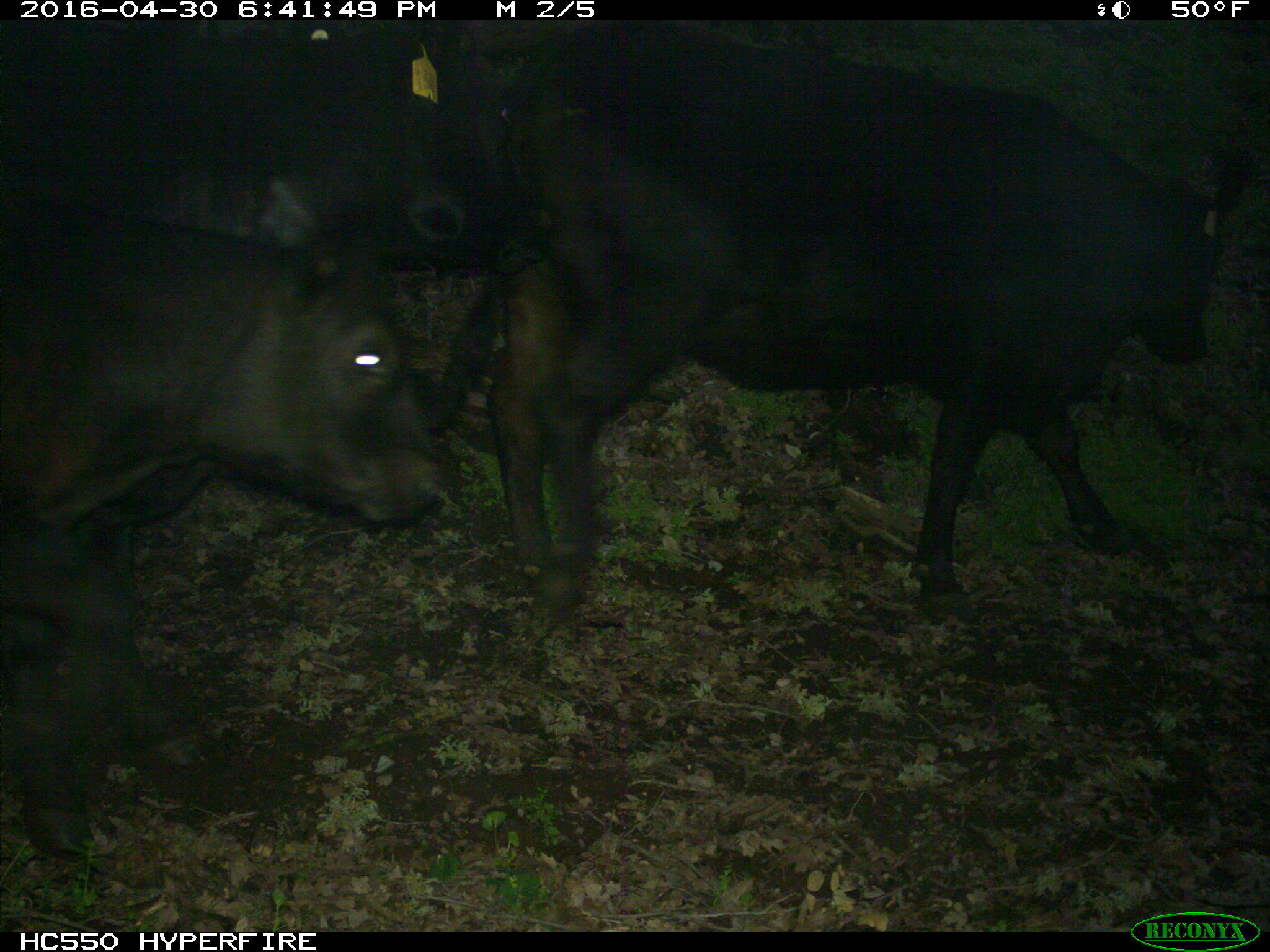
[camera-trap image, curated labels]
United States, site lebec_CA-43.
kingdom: Animalia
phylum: Chordata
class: Mammalia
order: Artiodactyla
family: Bovidae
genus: Bos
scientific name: Bos taurus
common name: domestic cow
Bos taurus (domestic cow).